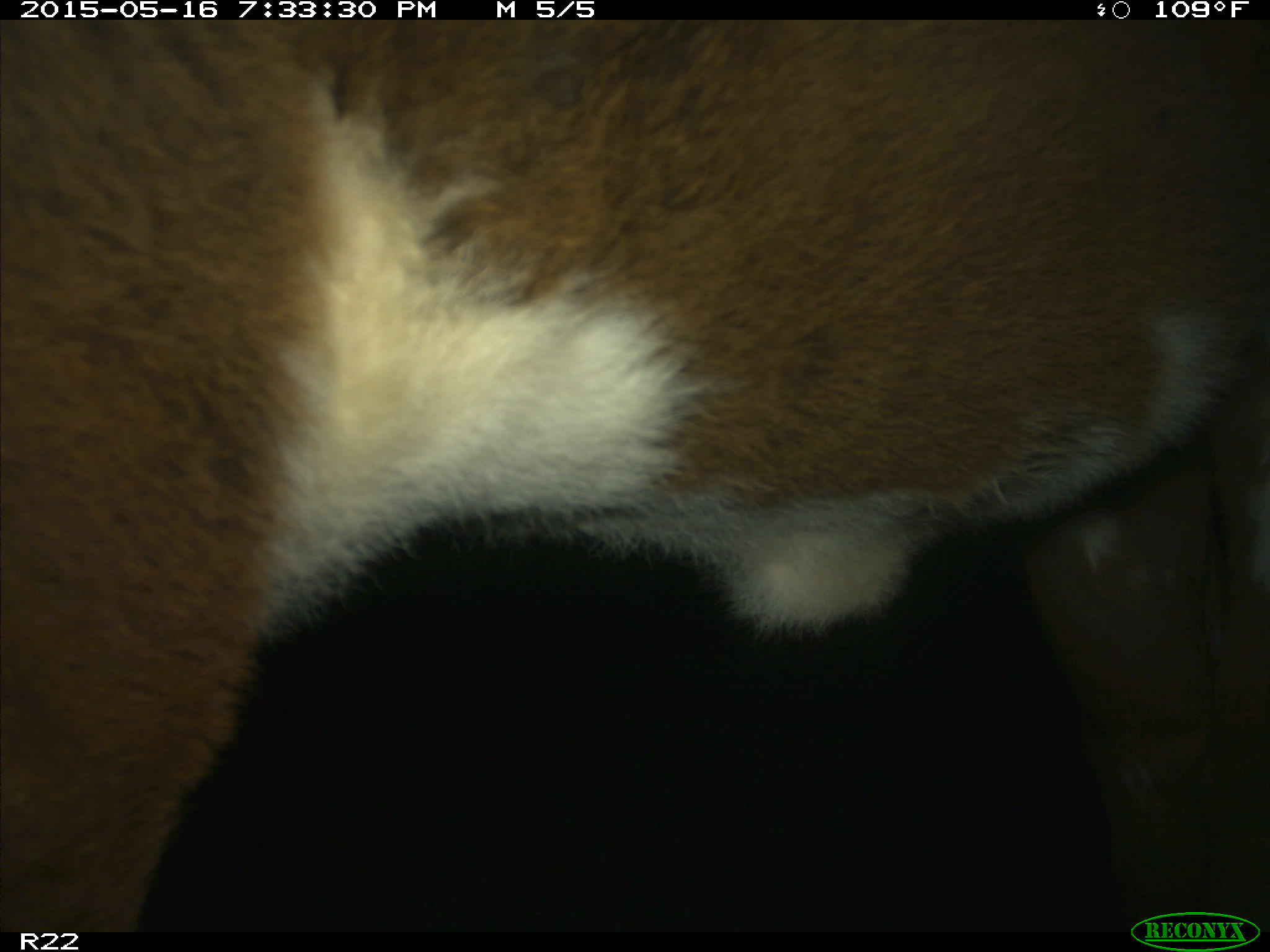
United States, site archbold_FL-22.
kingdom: Animalia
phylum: Chordata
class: Mammalia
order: Artiodactyla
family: Bovidae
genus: Bos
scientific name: Bos taurus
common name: domestic cow